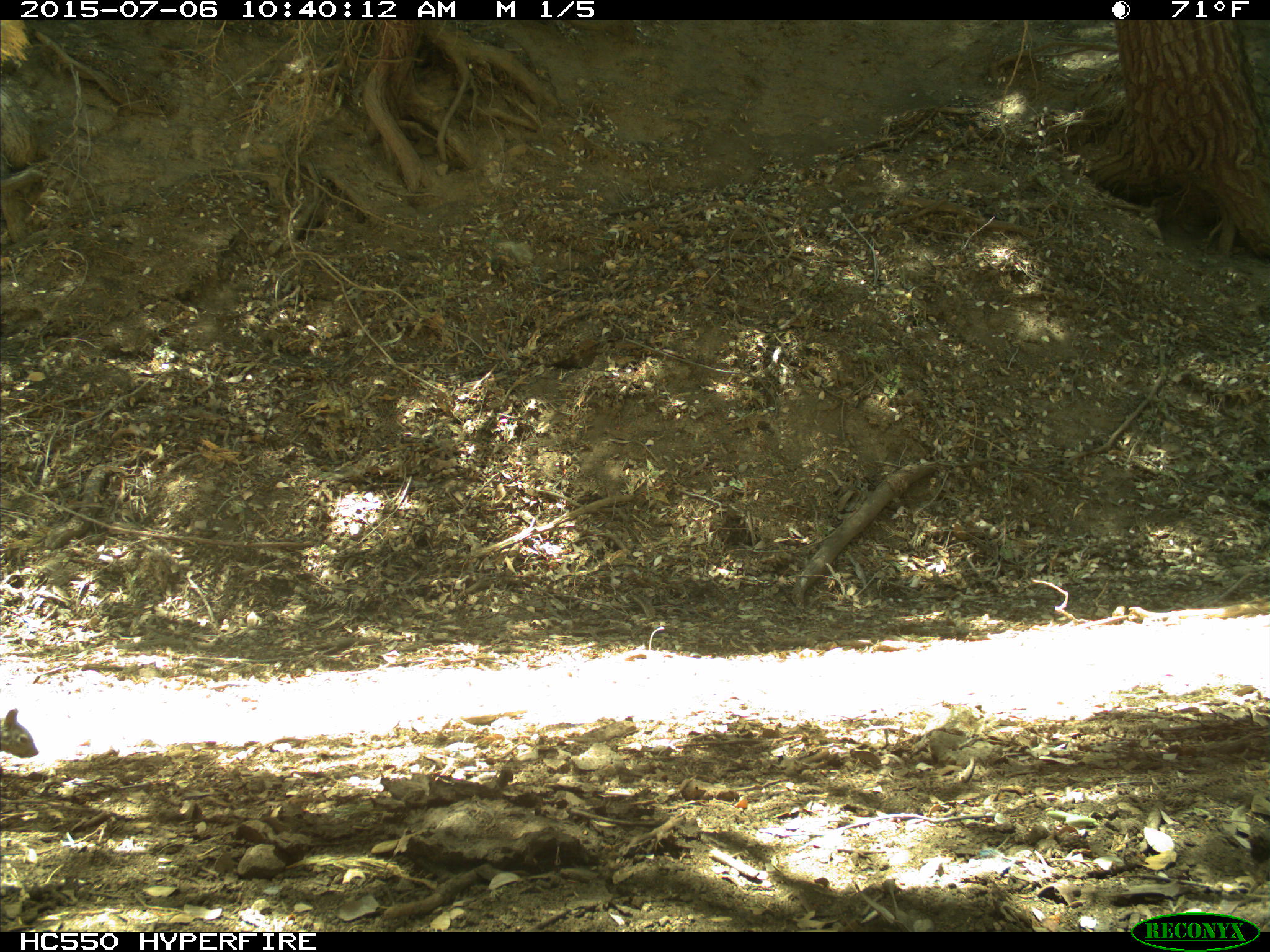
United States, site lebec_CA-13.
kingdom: Animalia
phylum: Chordata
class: Mammalia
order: Rodentia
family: Sciuridae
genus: Sciurus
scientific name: Sciurus carolinensis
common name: eastern gray squirrel